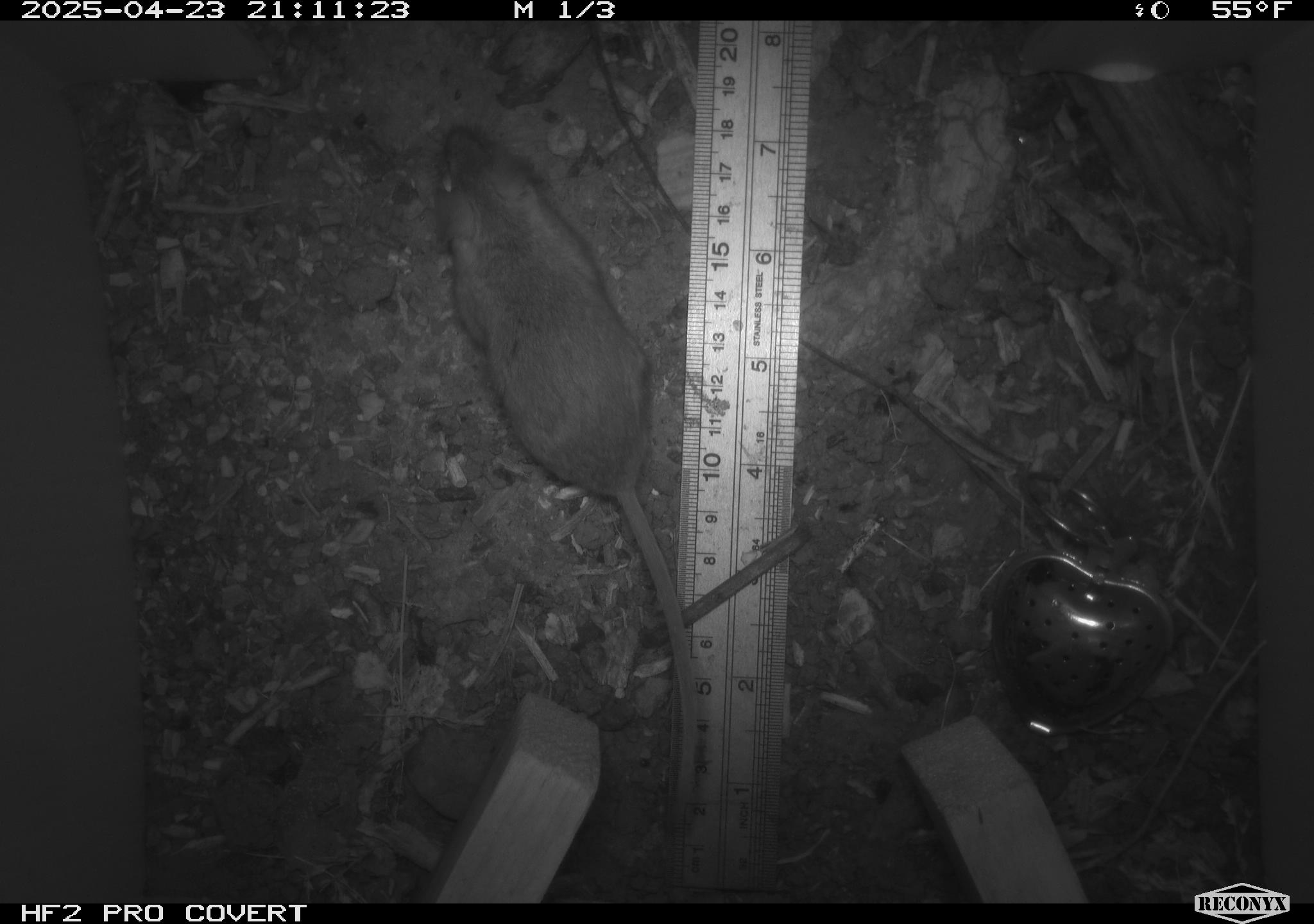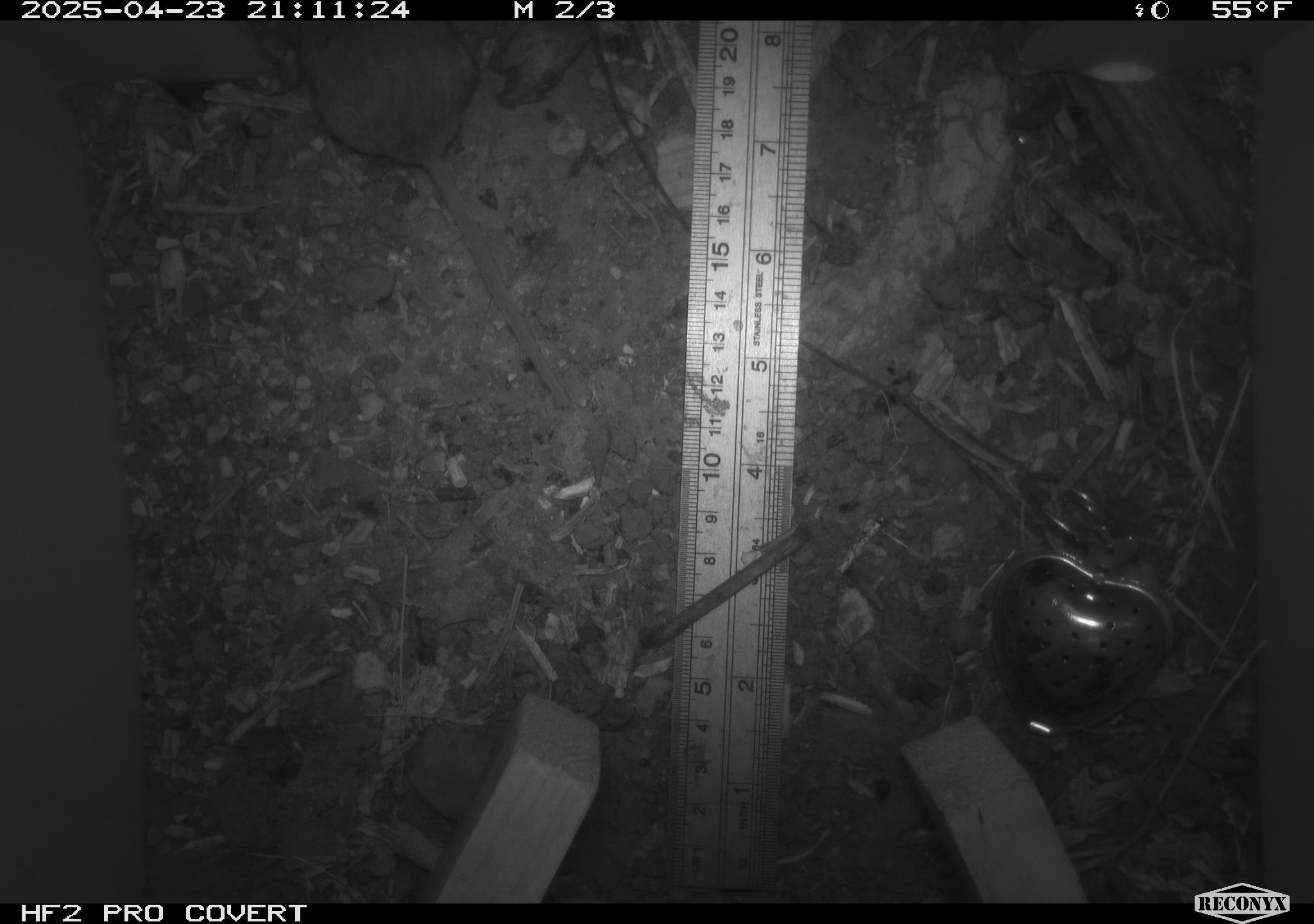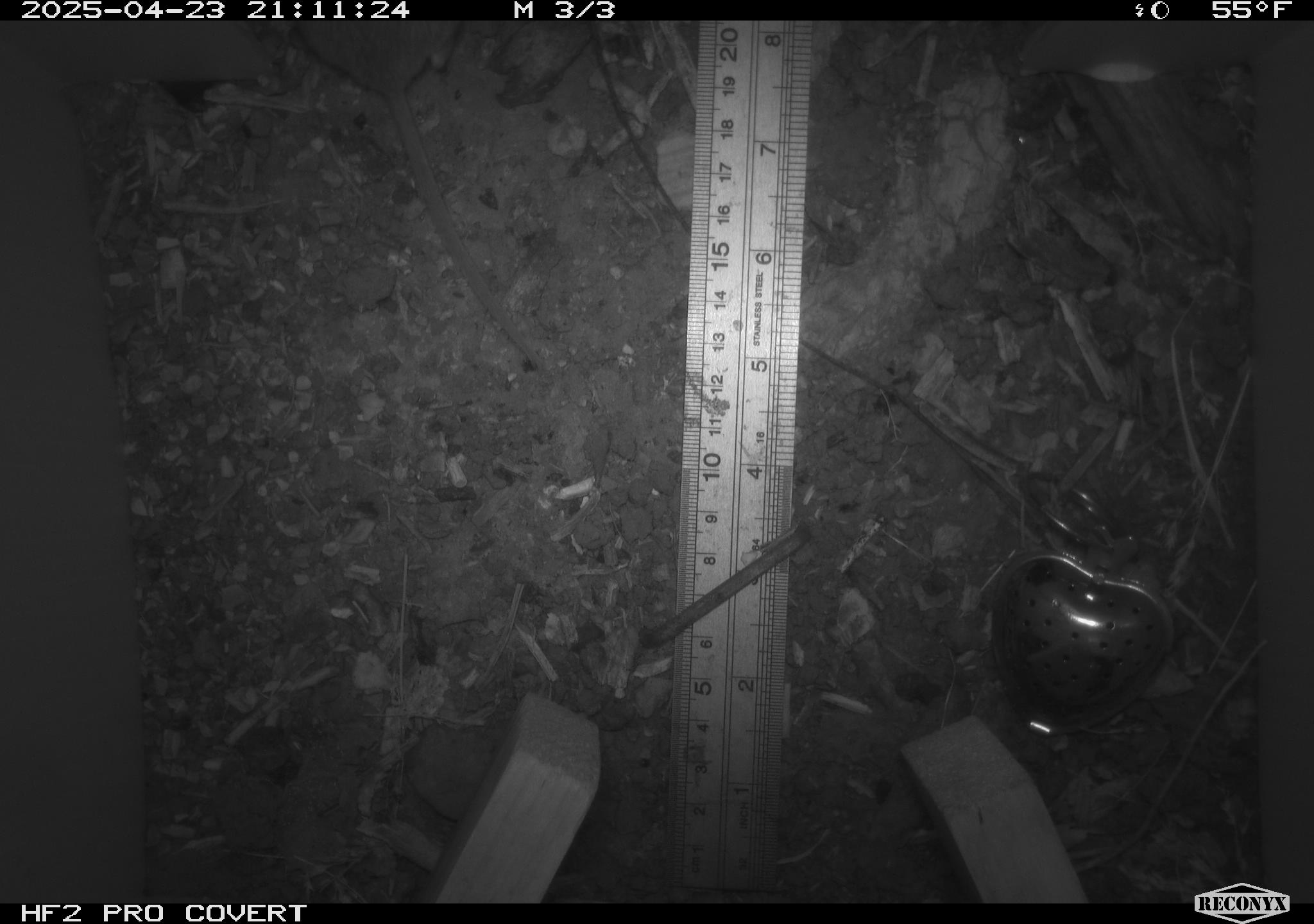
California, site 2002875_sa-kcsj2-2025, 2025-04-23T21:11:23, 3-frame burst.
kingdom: Animalia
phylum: Chordata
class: Mammalia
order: Rodentia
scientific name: Rodentia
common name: rodent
Rodent (Rodentia).